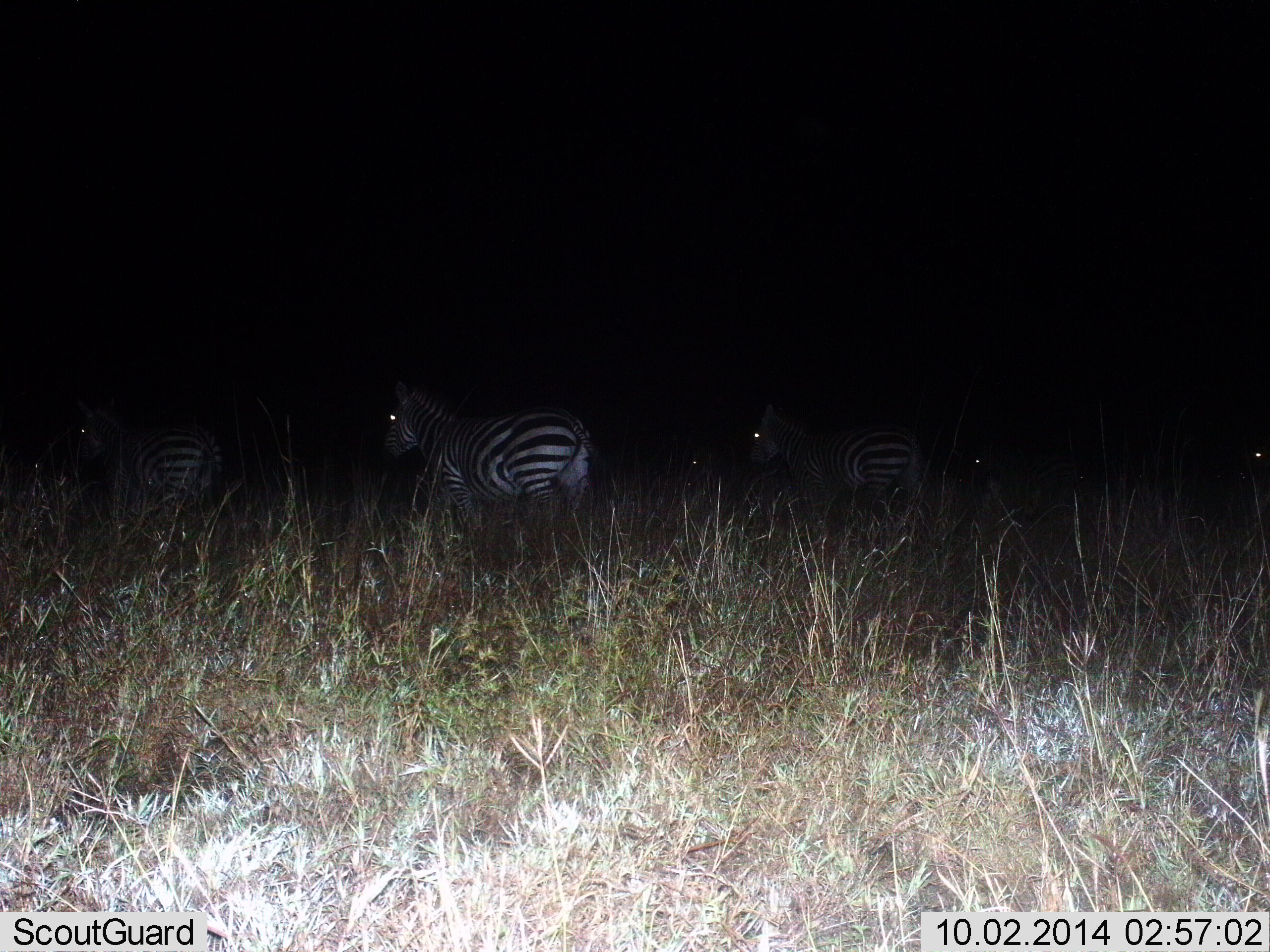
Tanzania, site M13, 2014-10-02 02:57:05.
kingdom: Animalia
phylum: Chordata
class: Mammalia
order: Perissodactyla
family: Equidae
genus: Equus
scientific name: Equus quagga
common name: plains zebra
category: zebra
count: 6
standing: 30%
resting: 10%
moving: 60%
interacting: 0%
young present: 0%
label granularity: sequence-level